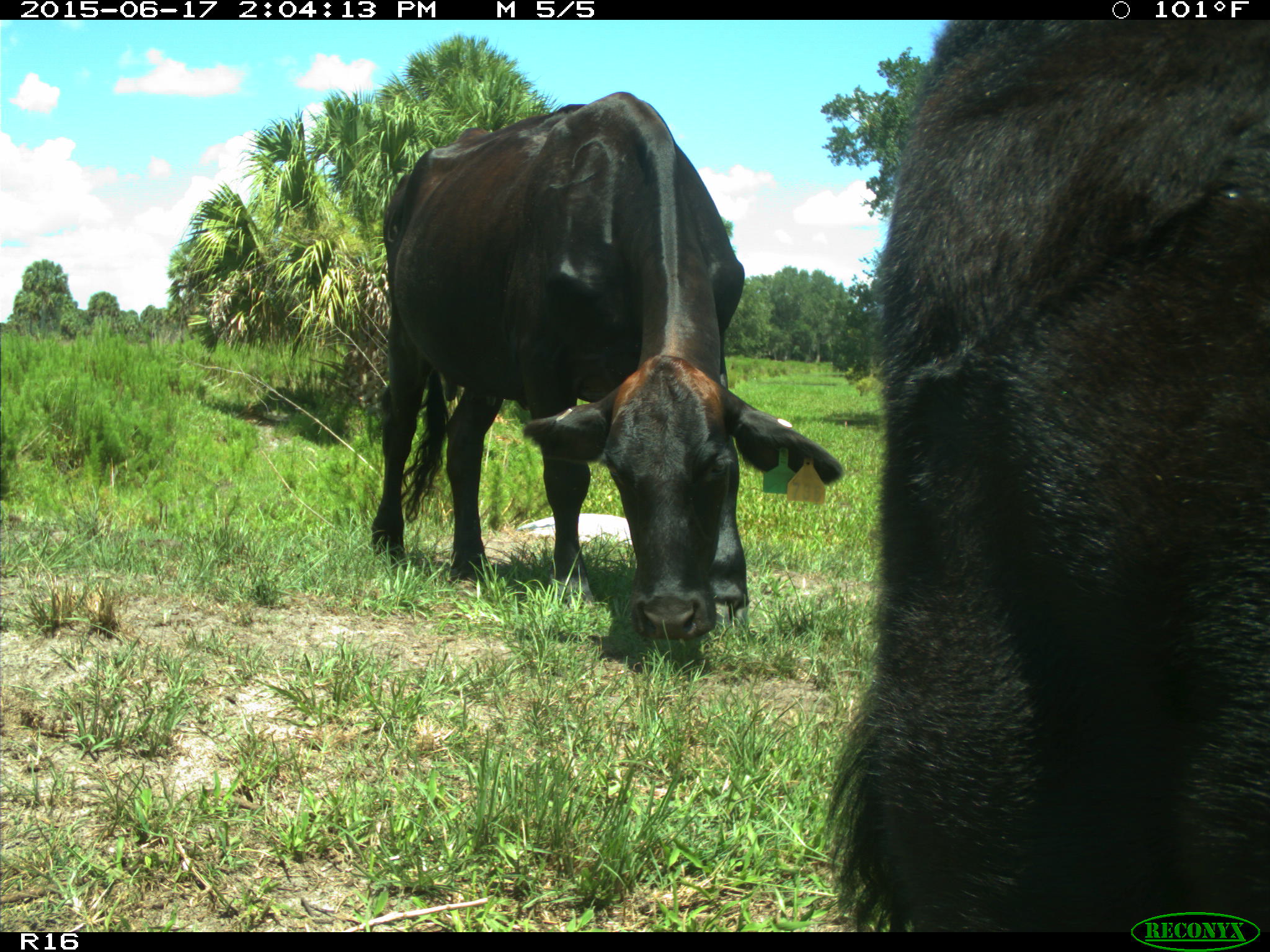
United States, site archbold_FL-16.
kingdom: Animalia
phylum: Chordata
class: Mammalia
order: Artiodactyla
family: Bovidae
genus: Bos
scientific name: Bos taurus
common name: domestic cow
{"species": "Bos taurus (domestic cow)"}